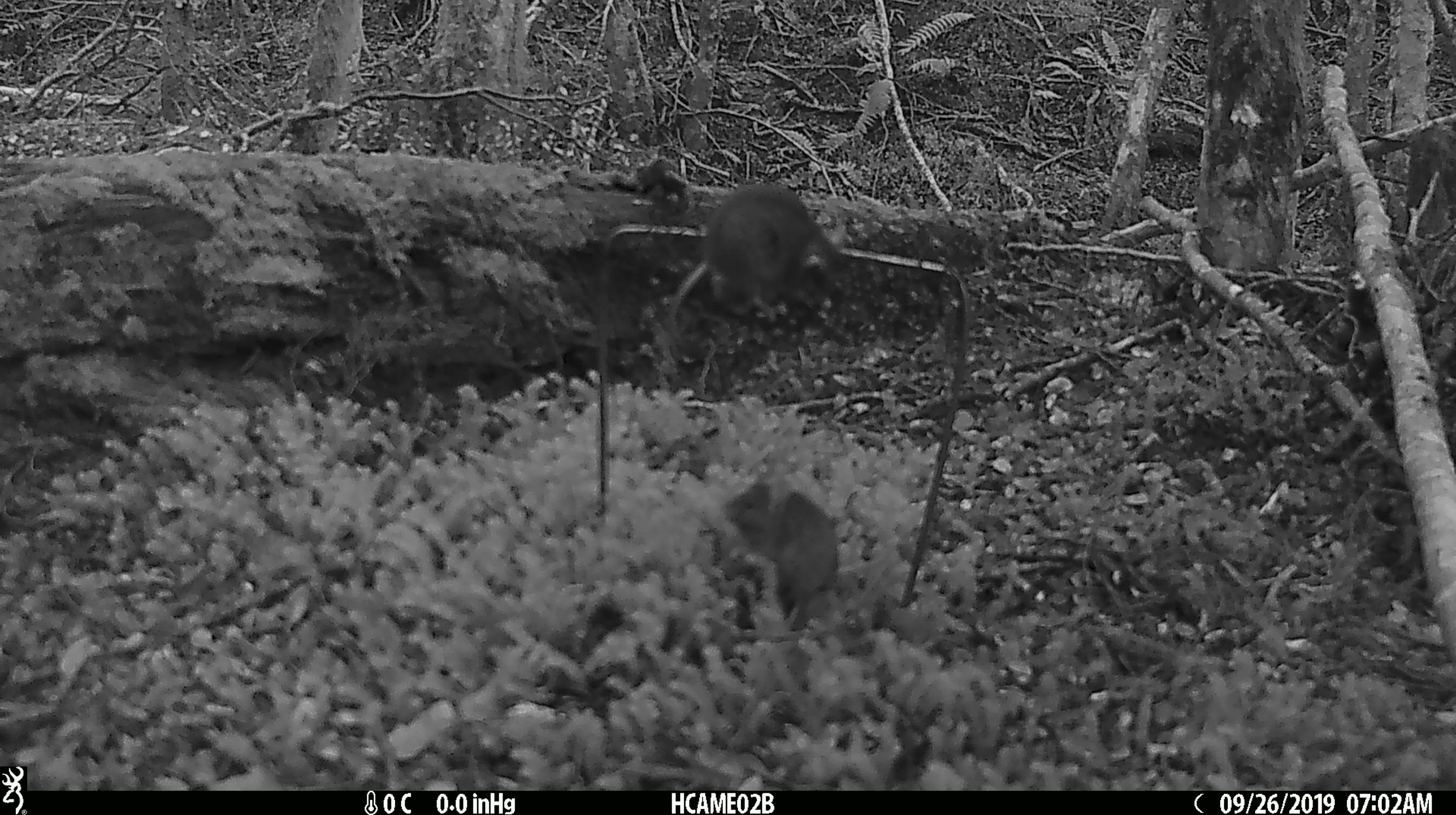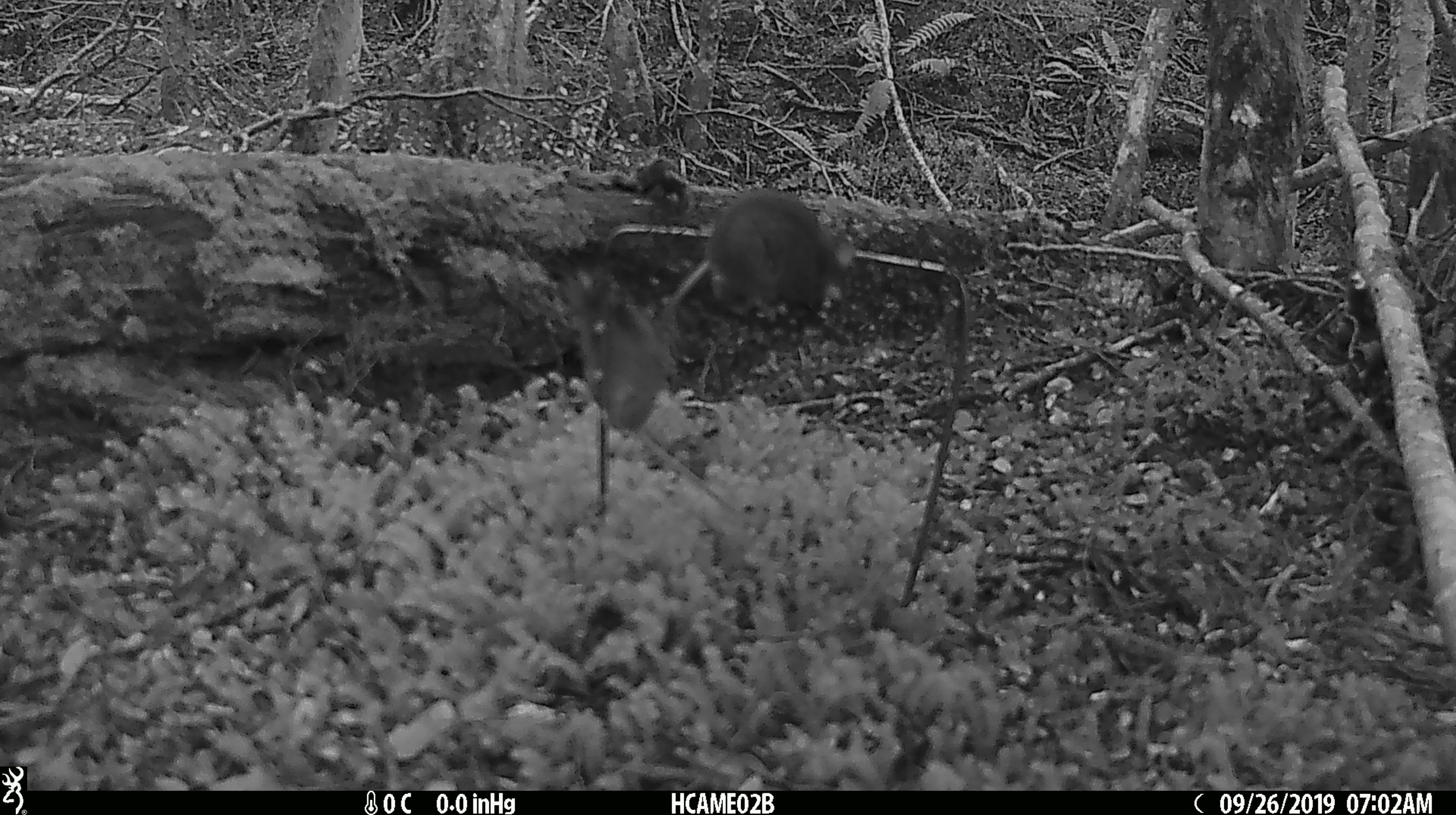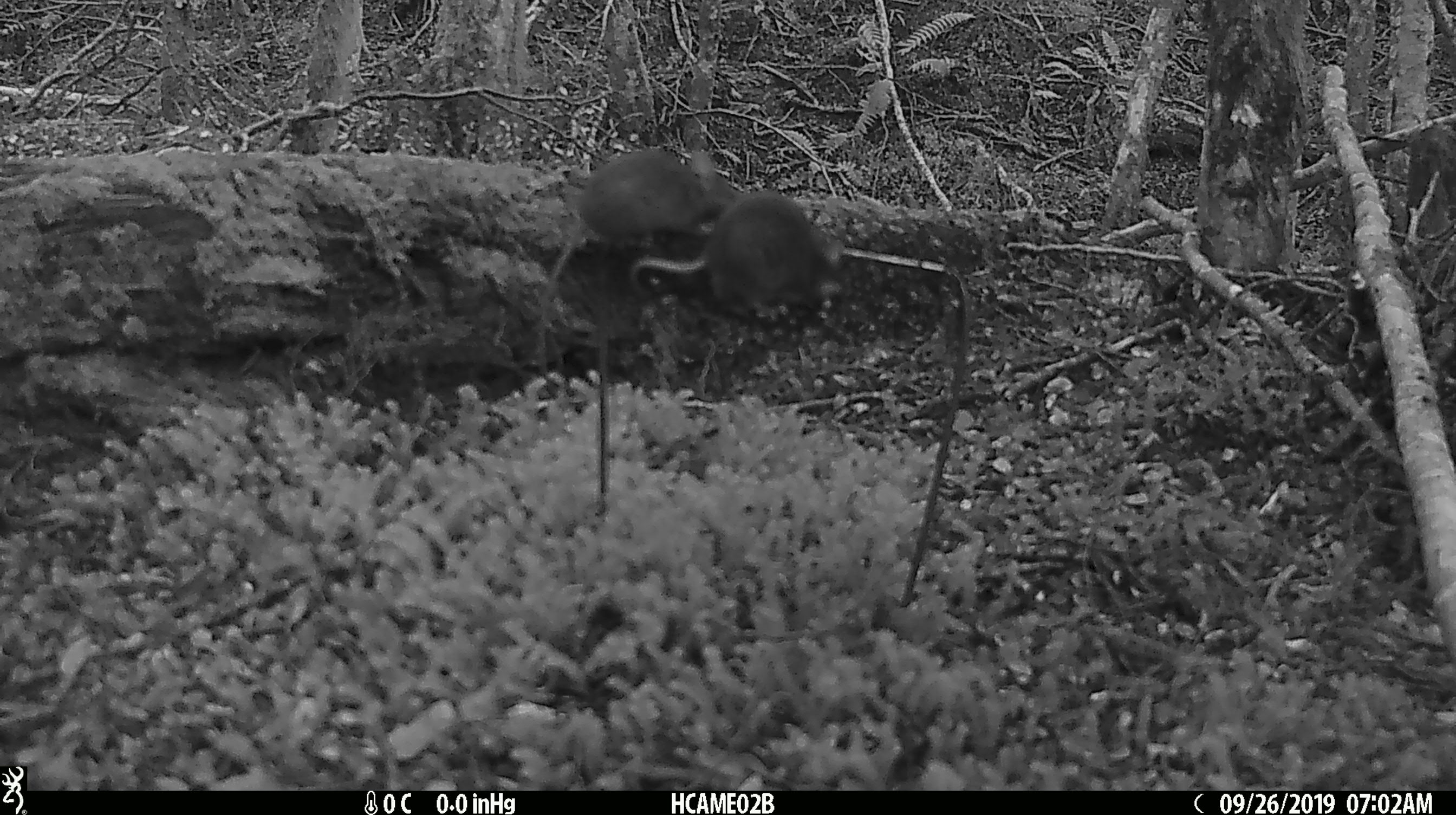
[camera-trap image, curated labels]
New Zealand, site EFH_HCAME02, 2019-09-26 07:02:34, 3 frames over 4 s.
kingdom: Animalia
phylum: Chordata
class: Mammalia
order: Rodentia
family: Muridae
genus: Mus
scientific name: Mus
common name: mouse